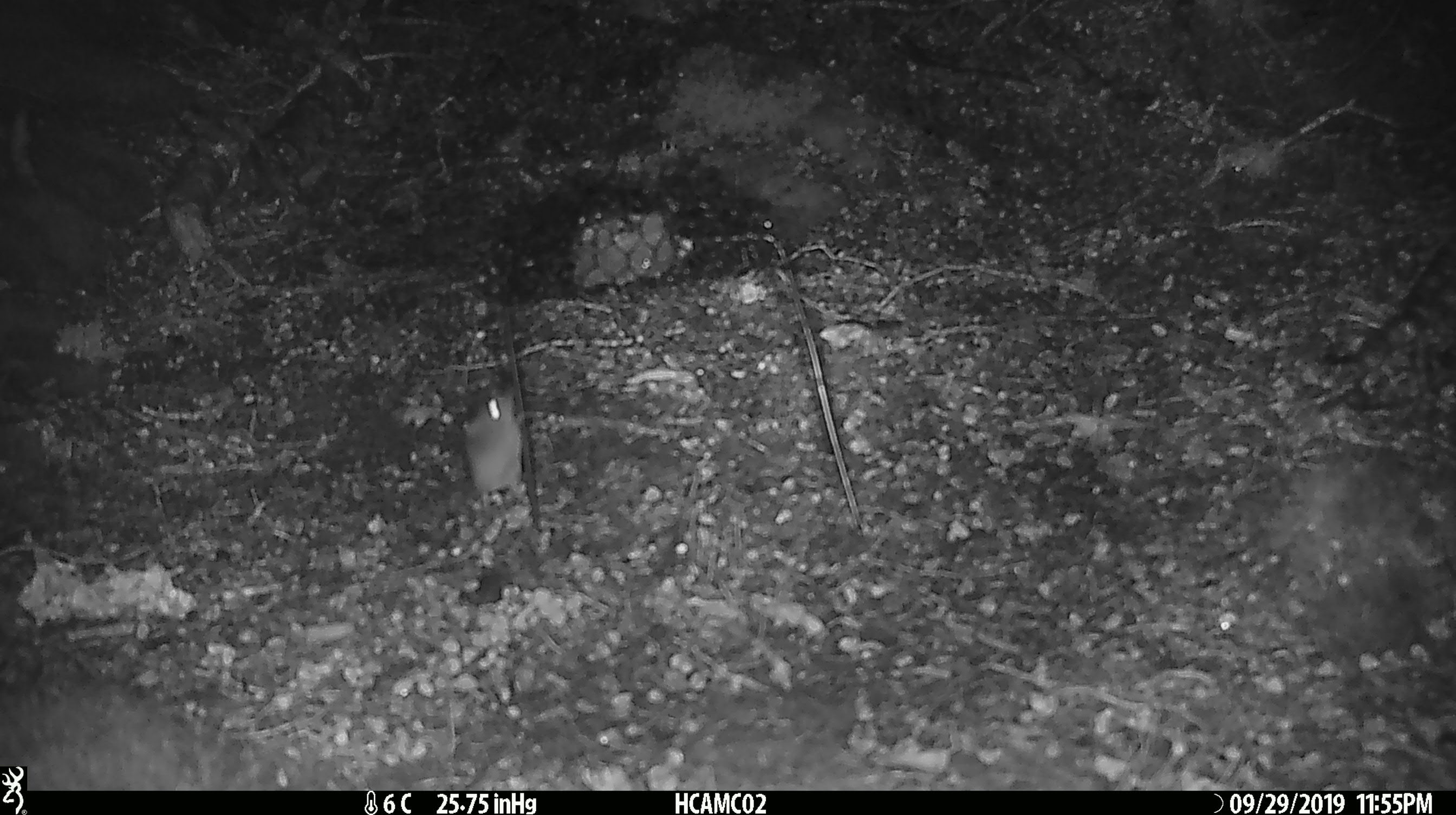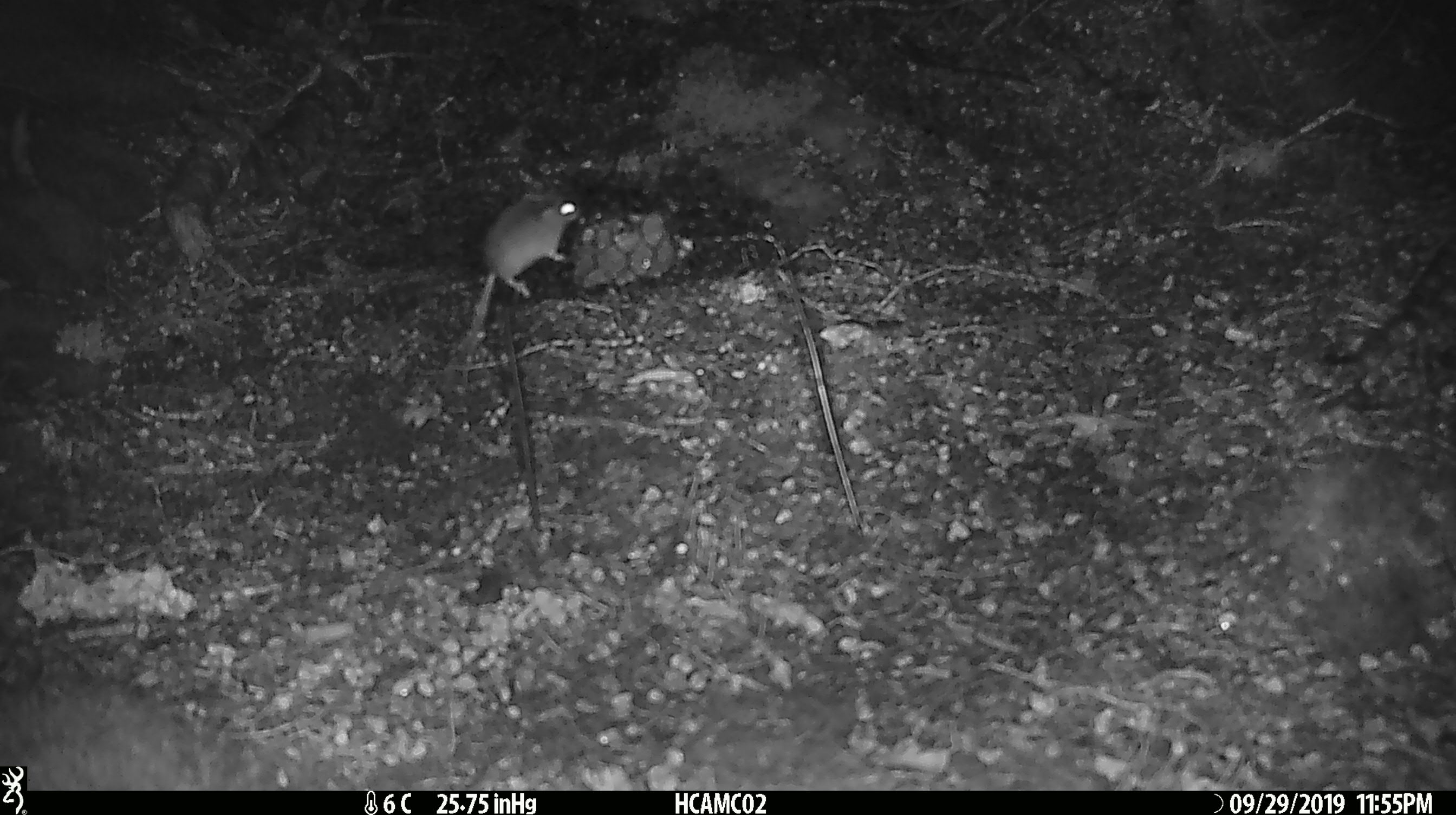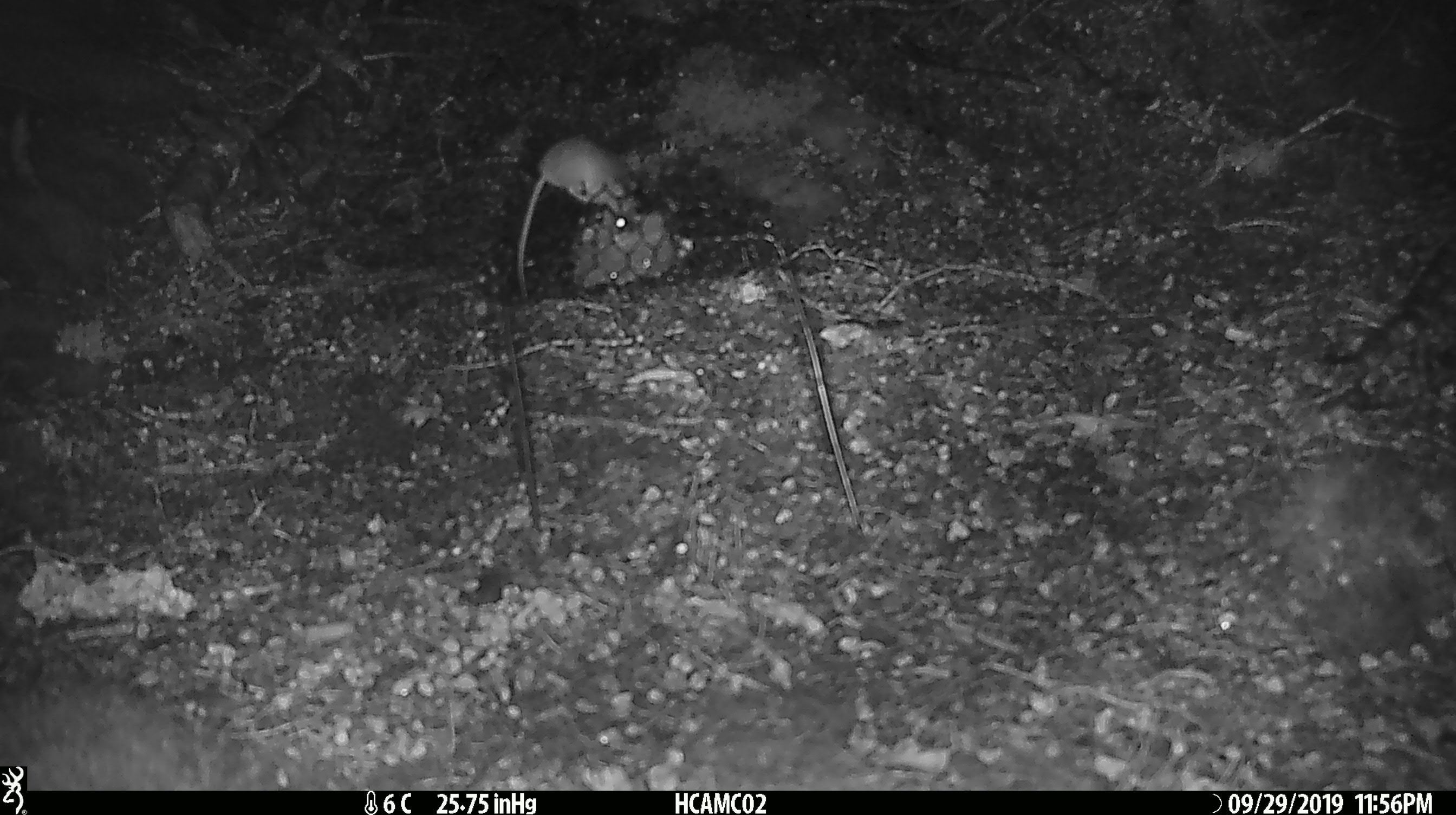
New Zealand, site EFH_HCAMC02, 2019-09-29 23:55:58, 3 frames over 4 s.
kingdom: Animalia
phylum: Chordata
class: Mammalia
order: Rodentia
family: Muridae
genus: Mus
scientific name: Mus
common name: mouse